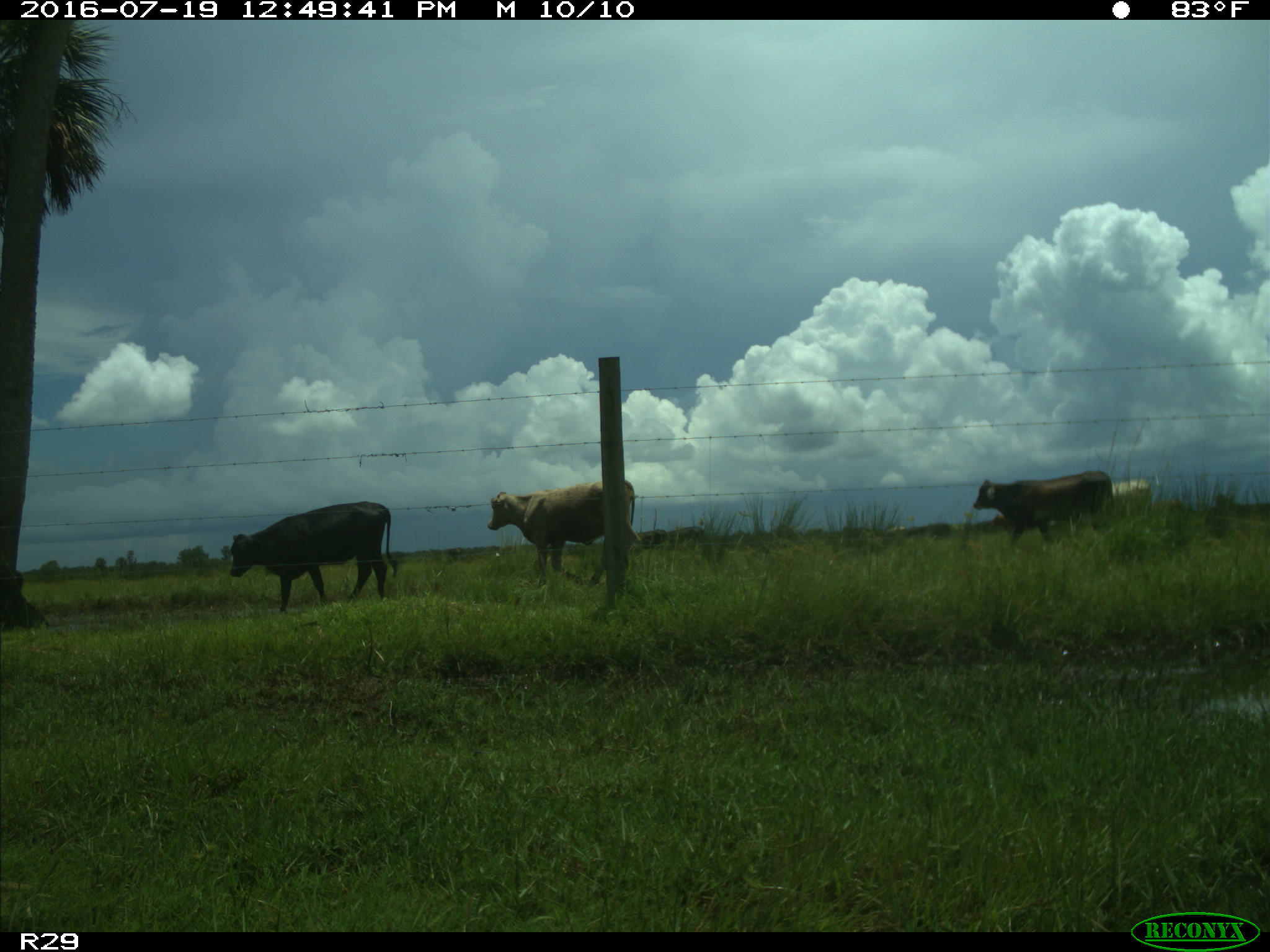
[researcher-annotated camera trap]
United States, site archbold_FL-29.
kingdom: Animalia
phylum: Chordata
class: Mammalia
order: Artiodactyla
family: Bovidae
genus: Bos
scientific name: Bos taurus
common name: domestic cow